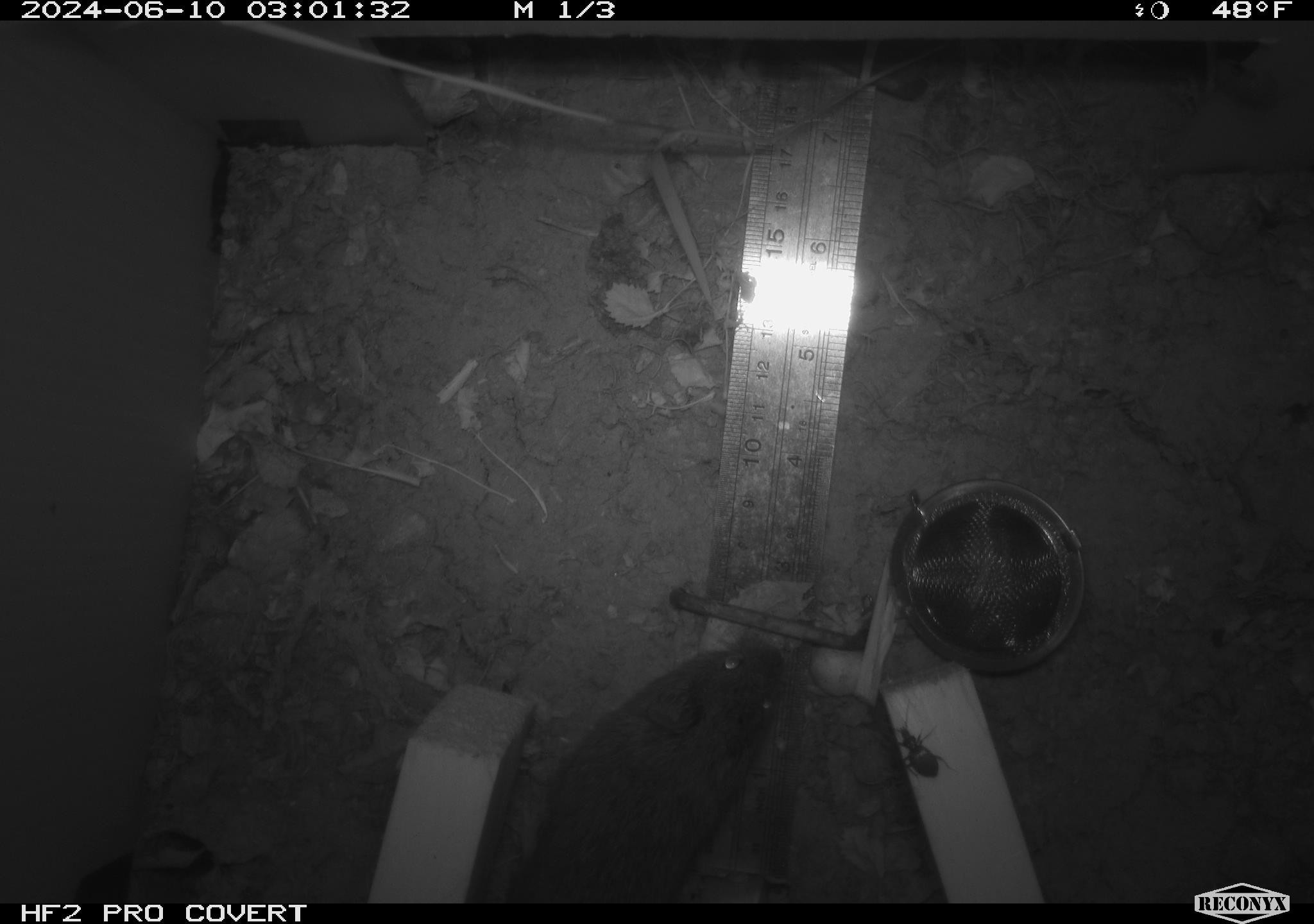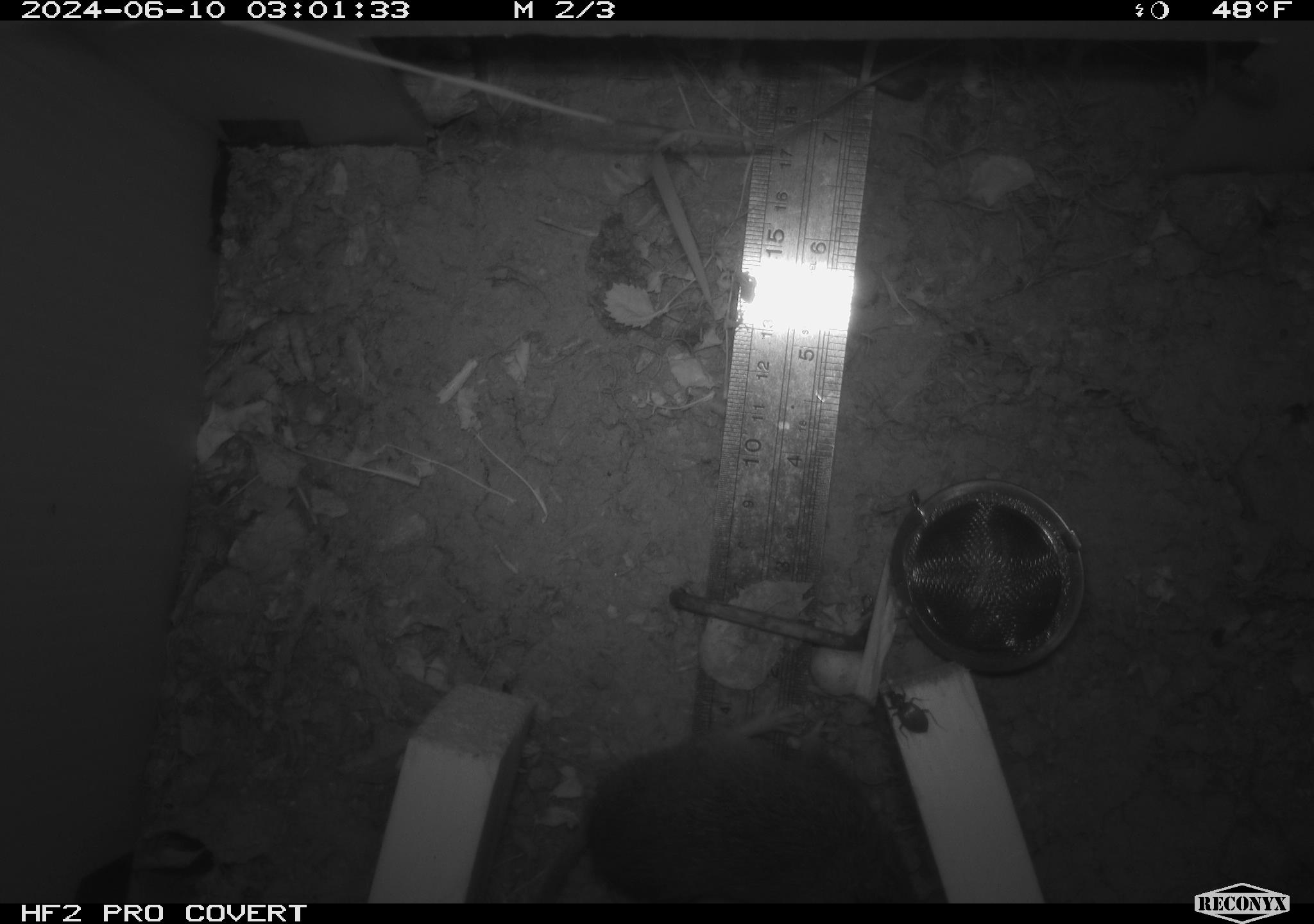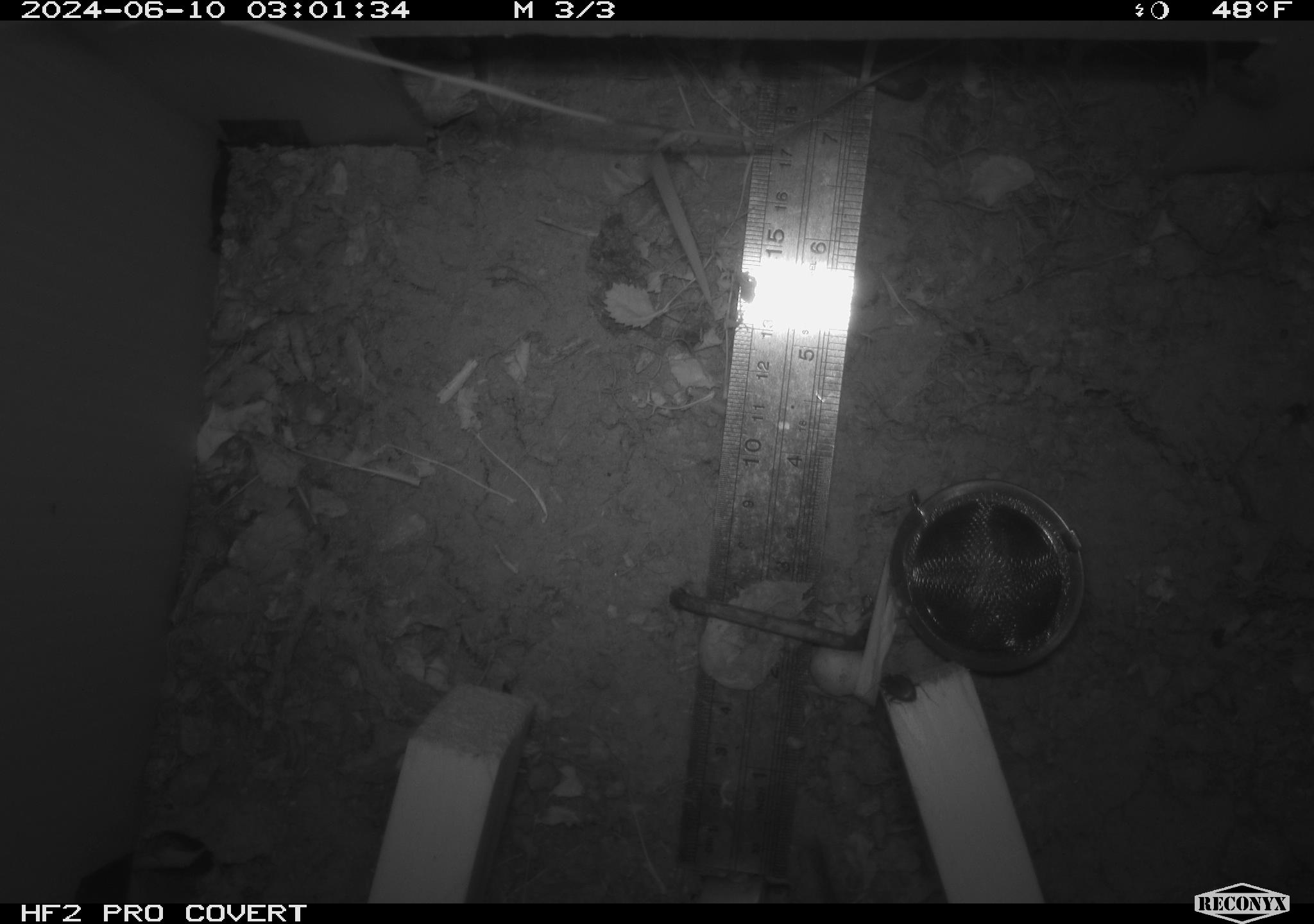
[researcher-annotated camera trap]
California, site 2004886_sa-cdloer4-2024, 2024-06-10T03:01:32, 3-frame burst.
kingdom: Animalia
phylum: Chordata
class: Mammalia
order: Rodentia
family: Cricetidae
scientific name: Arvicolinae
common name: voles, lemmings, and muskrats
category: arvicolinae subfamily